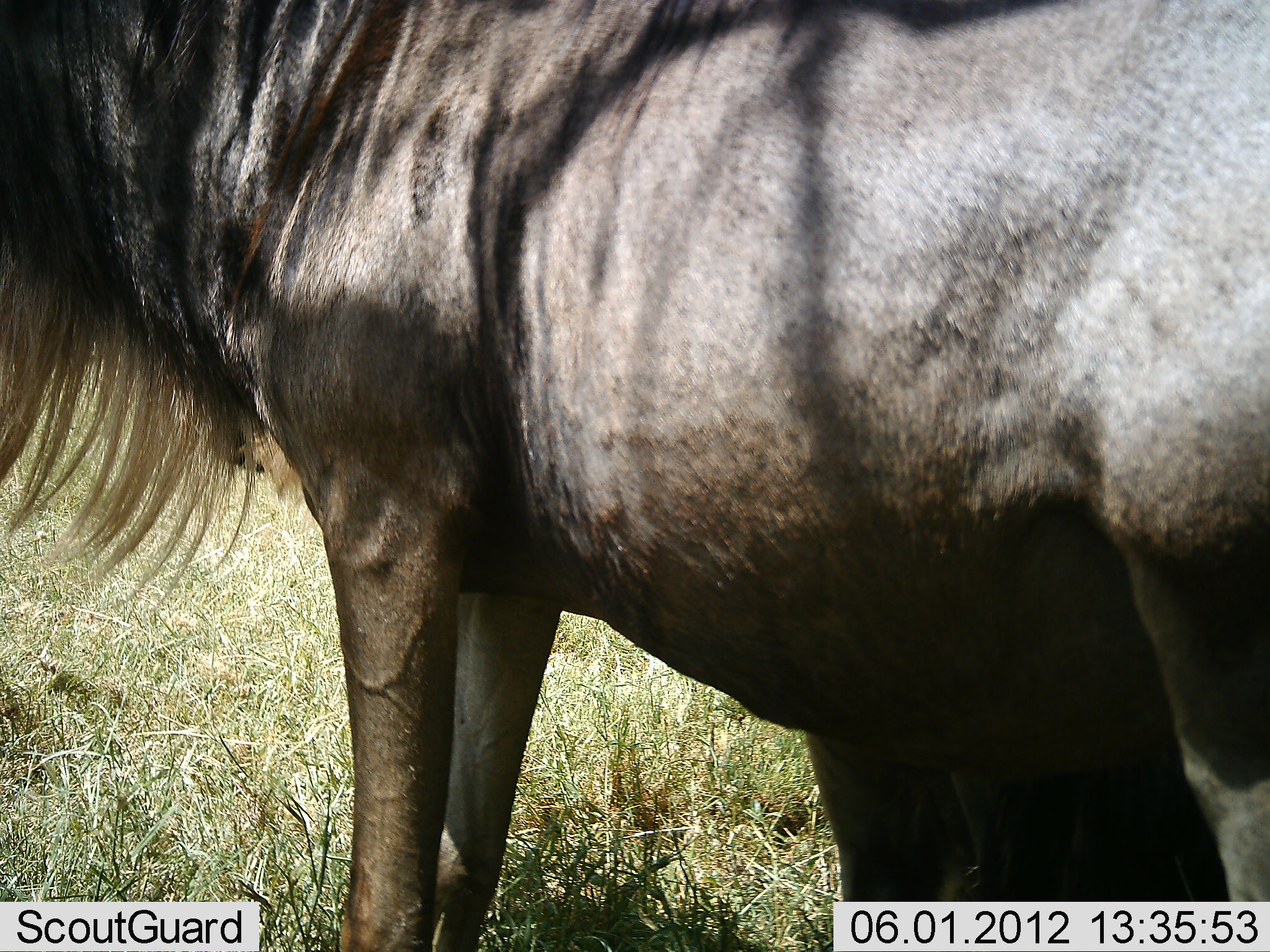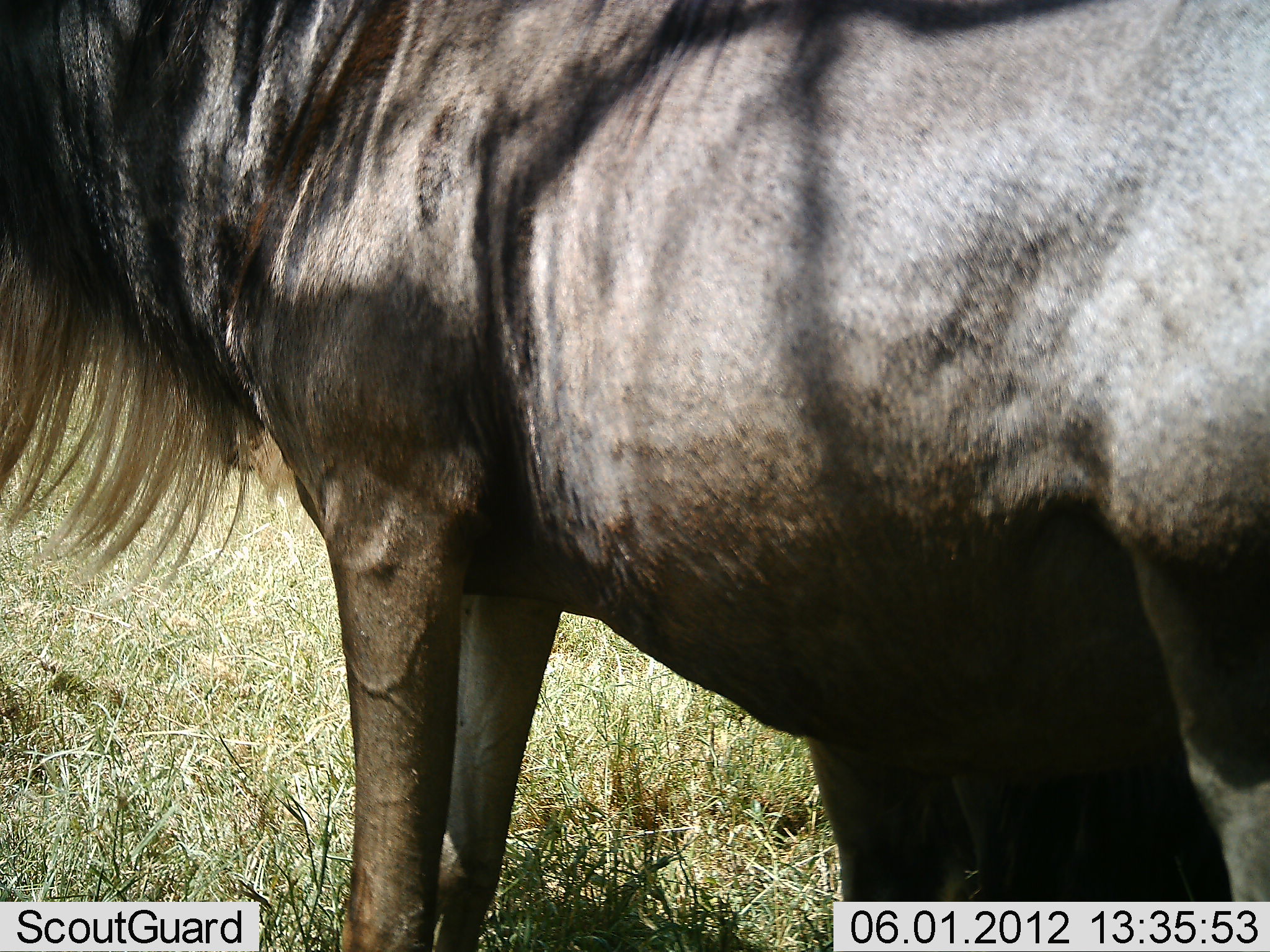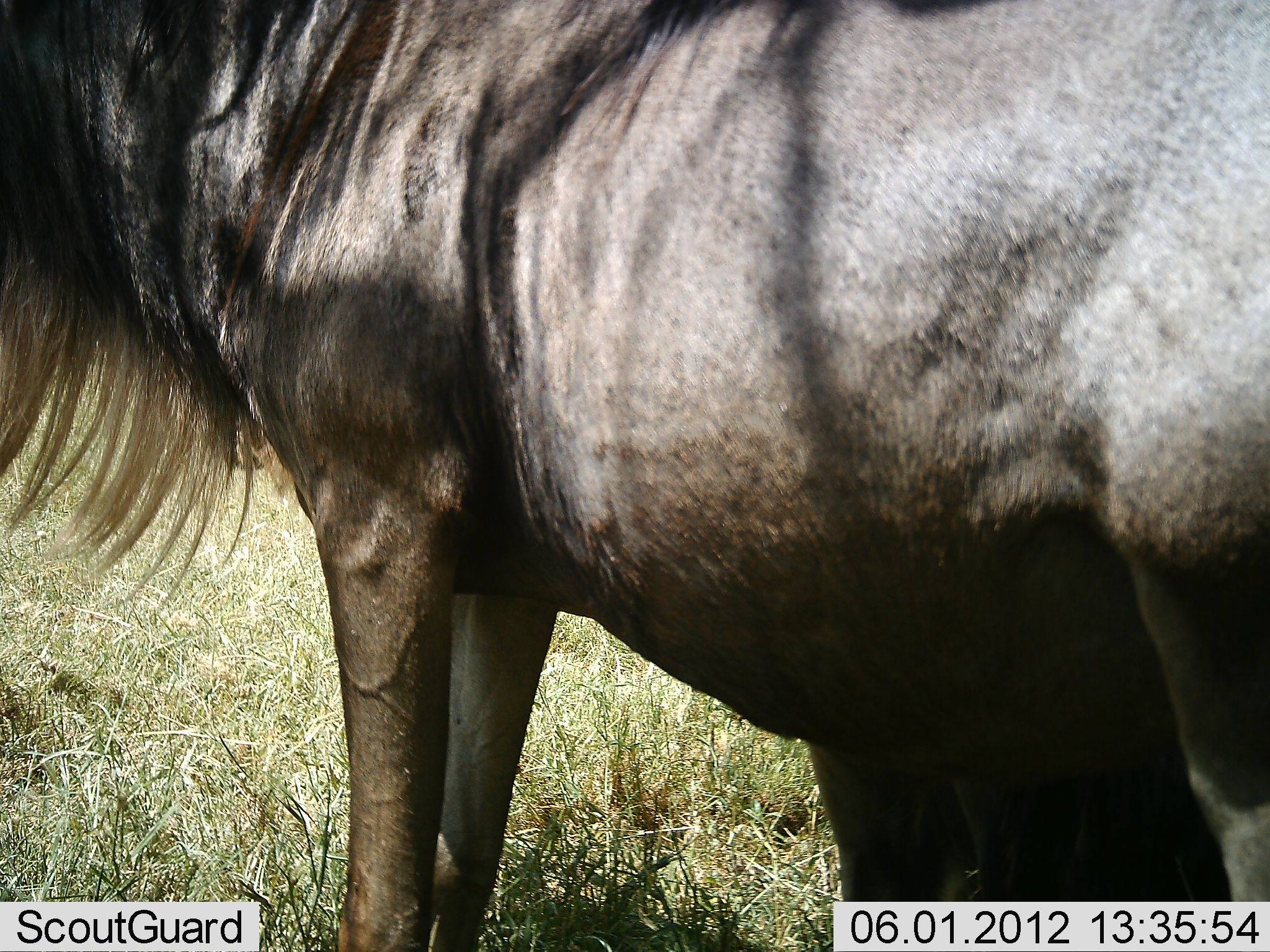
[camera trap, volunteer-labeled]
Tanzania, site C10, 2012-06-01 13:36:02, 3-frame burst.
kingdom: Animalia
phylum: Chordata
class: Mammalia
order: Artiodactyla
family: Bovidae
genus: Connochaetes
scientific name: Connochaetes taurinus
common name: blue wildebeest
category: wildebeest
Wildebeest (blue wildebeest) (Connochaetes taurinus), count 2. Behavior (volunteer vote fractions): standing 100%, resting 10%, moving 0%, interacting 0%. Young present (vote fraction): 0%. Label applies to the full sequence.